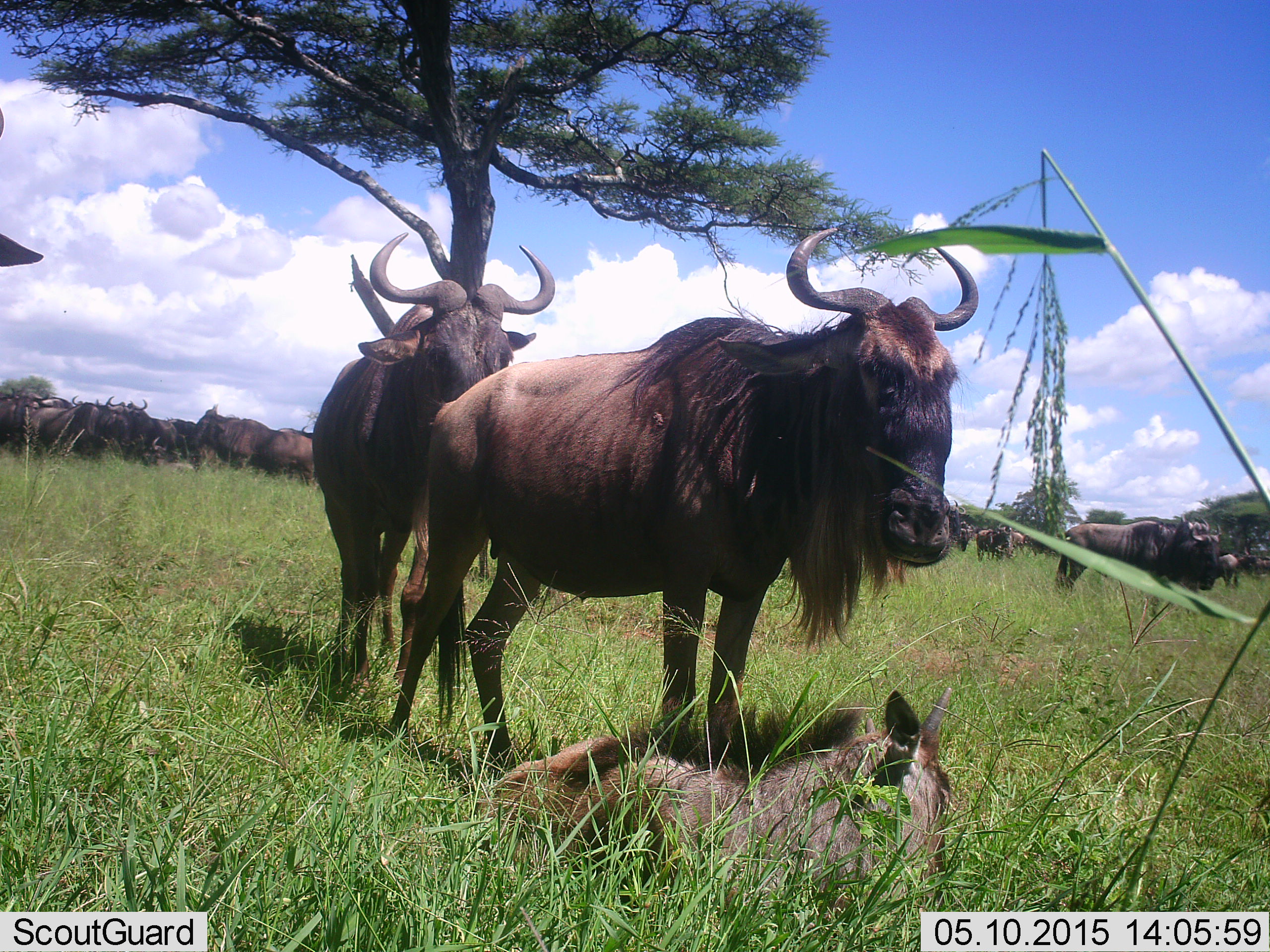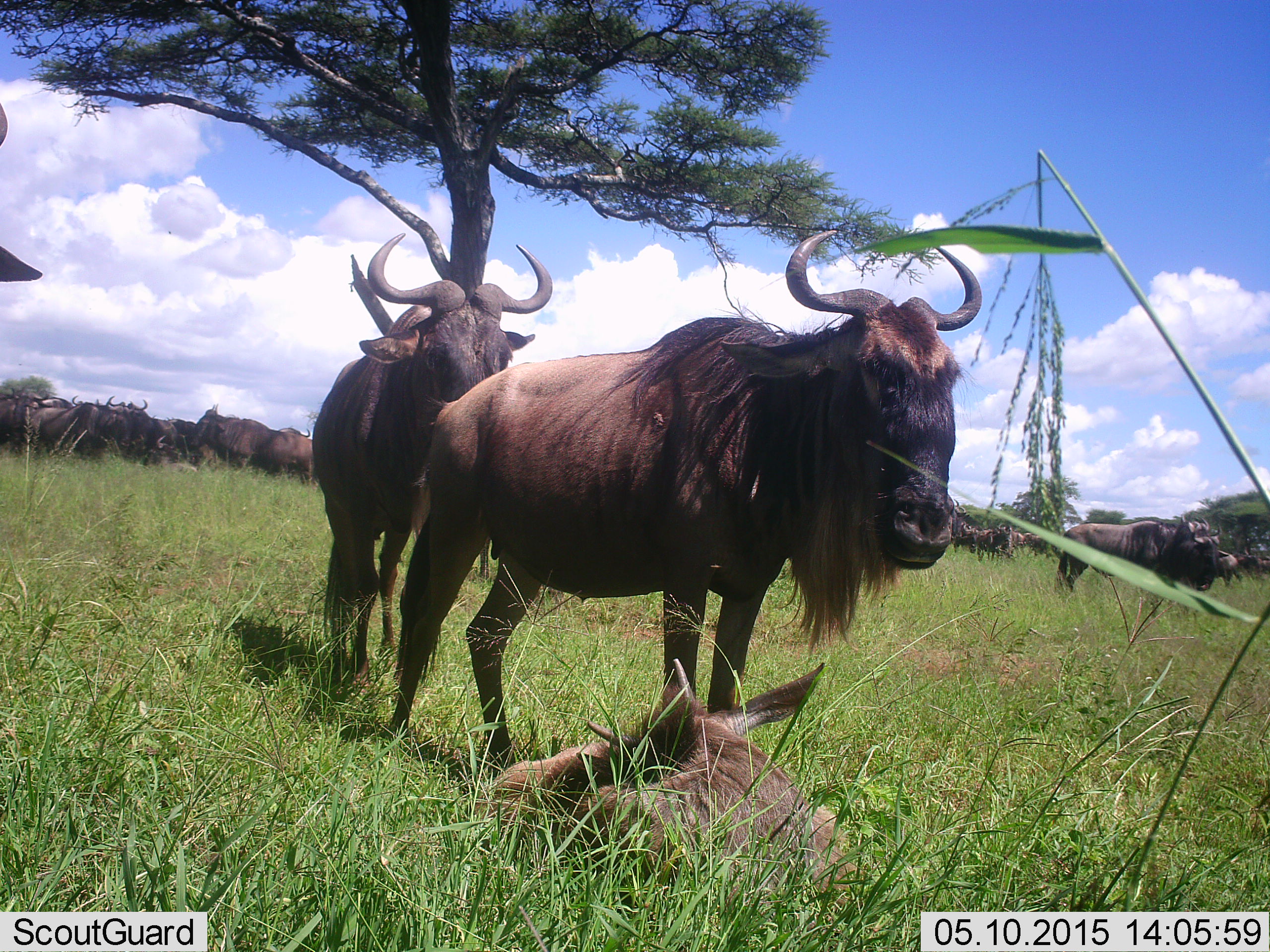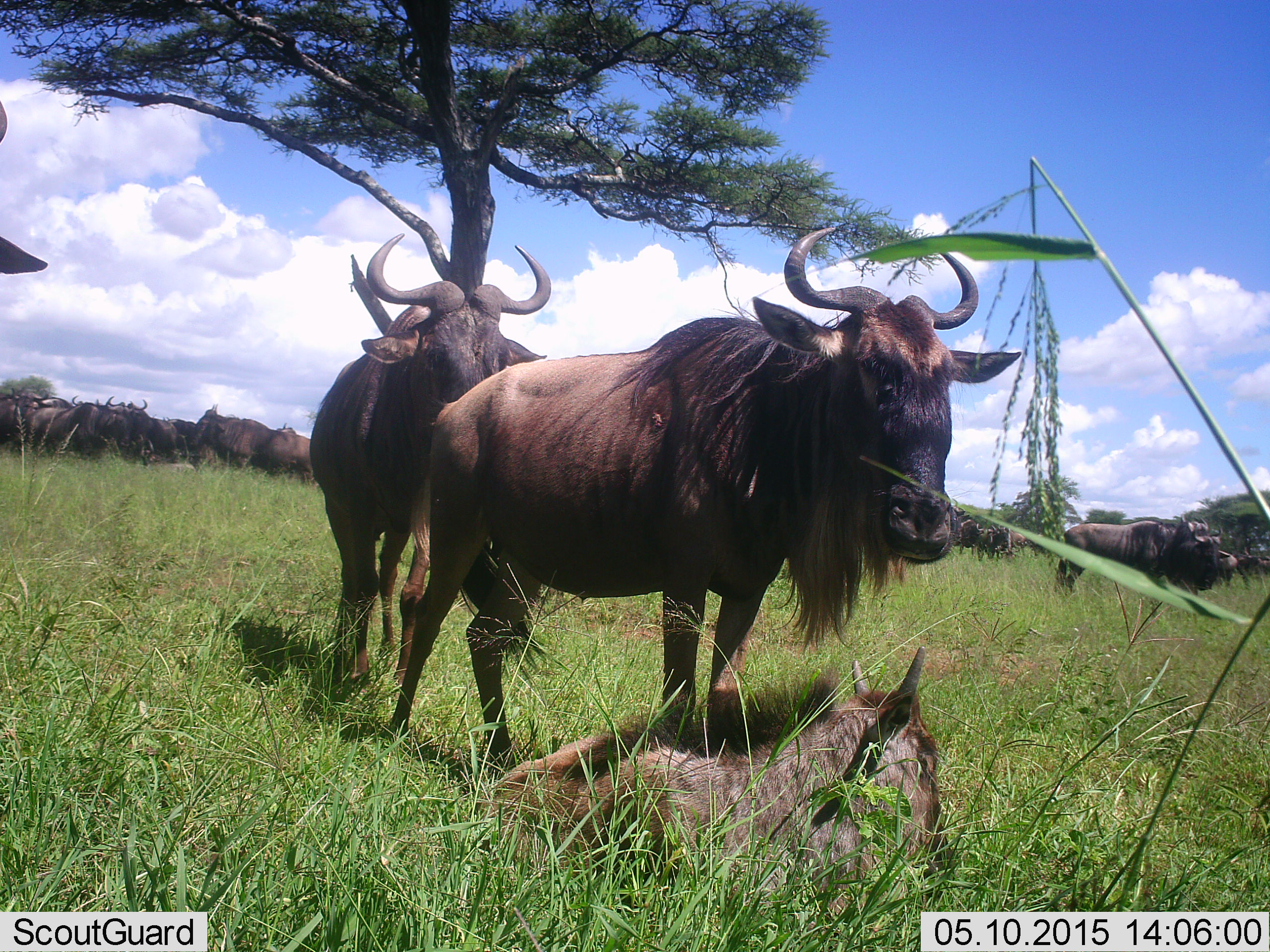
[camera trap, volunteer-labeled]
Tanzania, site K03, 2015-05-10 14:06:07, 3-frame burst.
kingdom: Animalia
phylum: Chordata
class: Mammalia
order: Artiodactyla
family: Bovidae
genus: Connochaetes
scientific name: Connochaetes taurinus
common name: blue wildebeest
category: wildebeest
Wildebeest (blue wildebeest) (Connochaetes taurinus), count 11-50. Behavior (volunteer vote fractions): standing 100%, resting 70%, moving 10%, interacting 0%. Young present (vote fraction): 90%. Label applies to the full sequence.